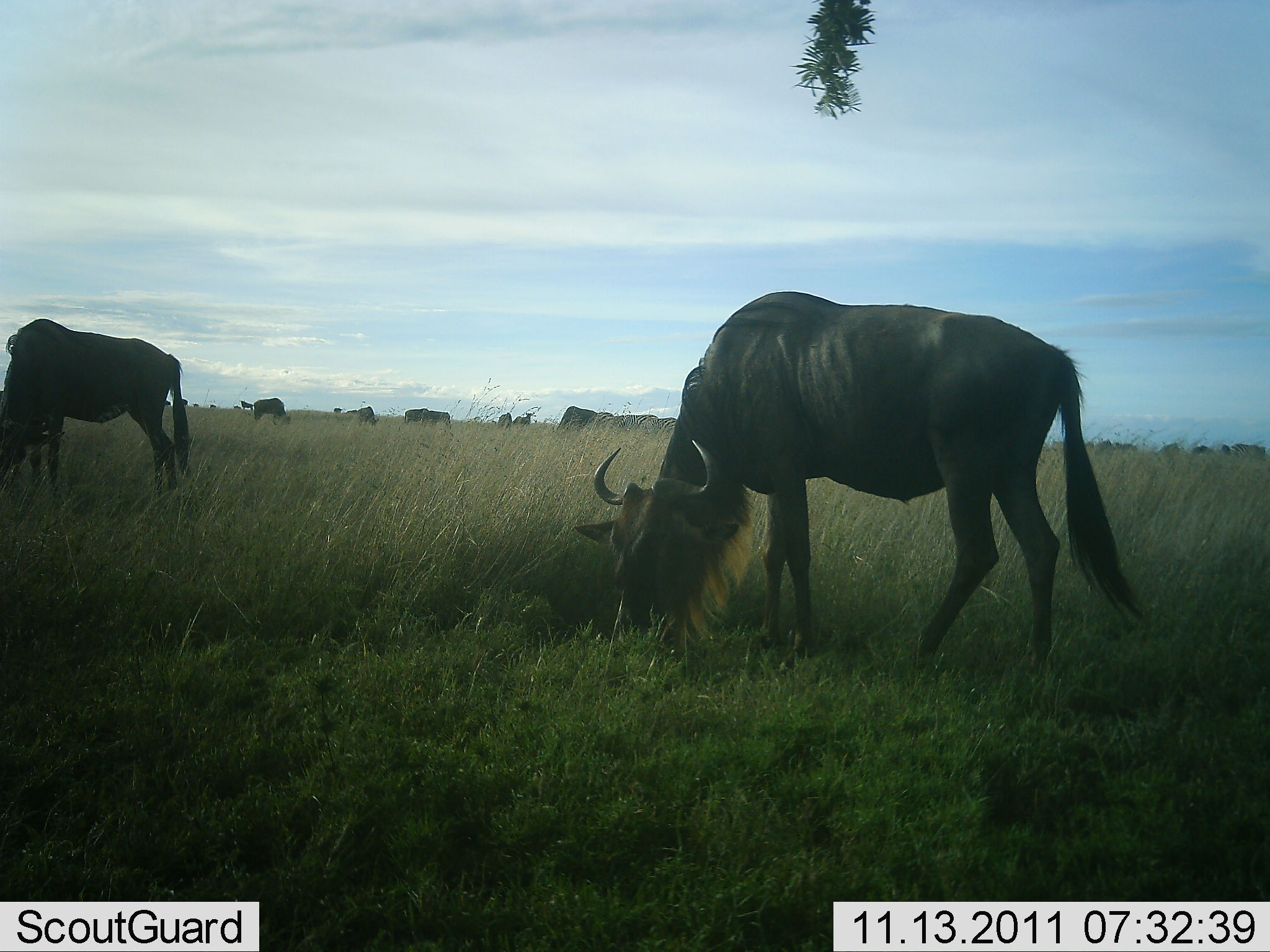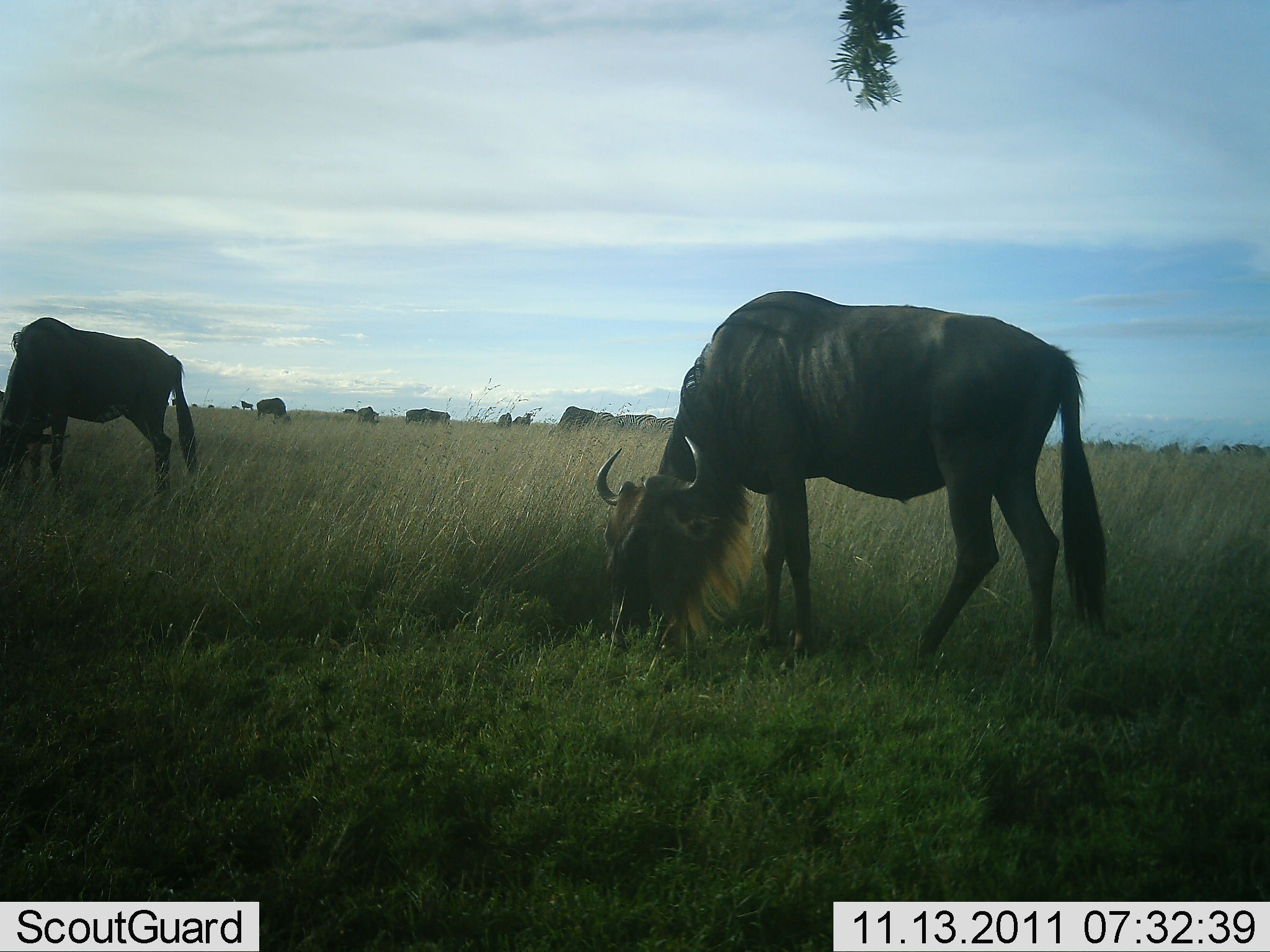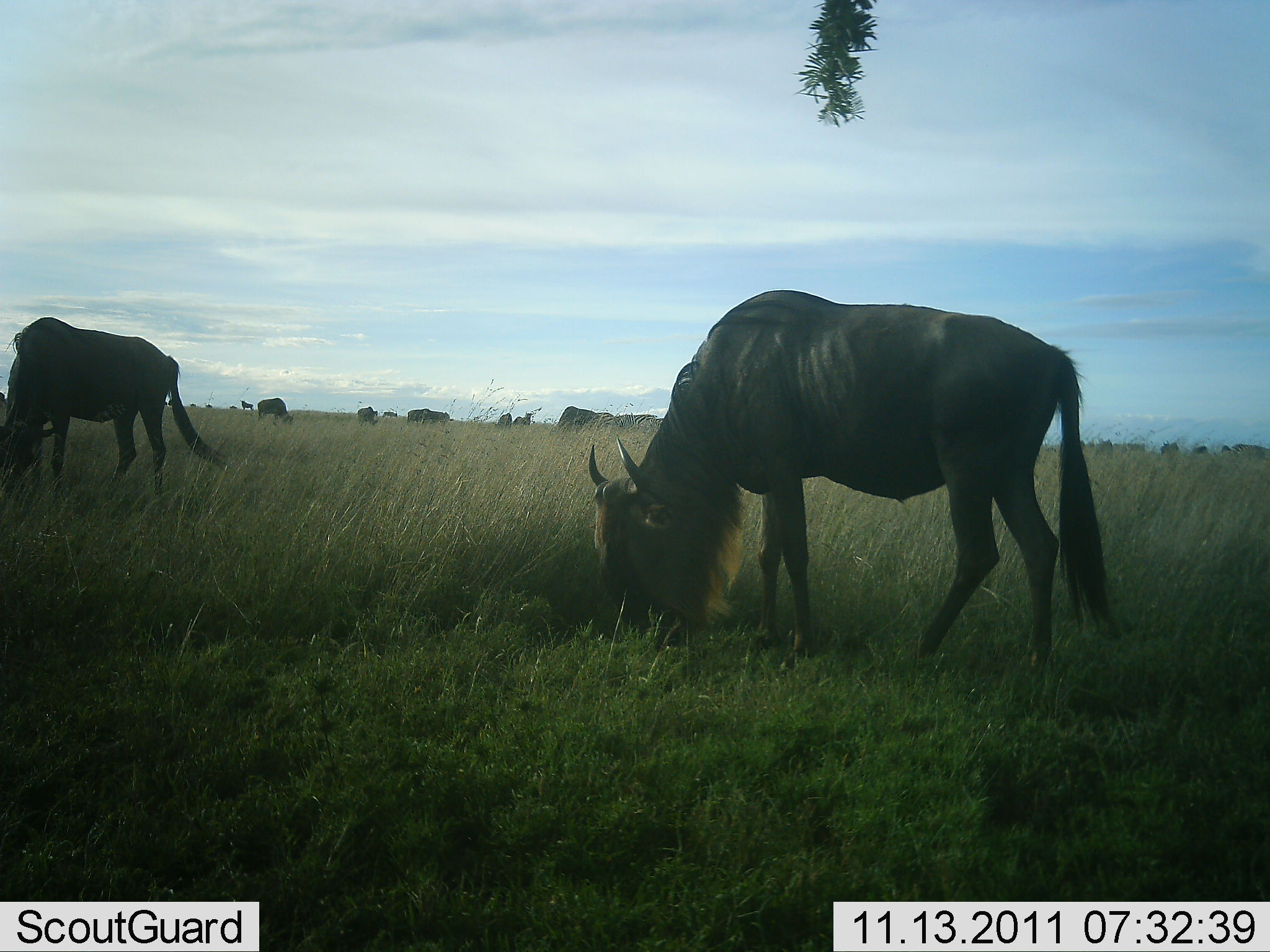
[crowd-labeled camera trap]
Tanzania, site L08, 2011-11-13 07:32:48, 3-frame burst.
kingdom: Animalia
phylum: Chordata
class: Mammalia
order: Artiodactyla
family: Bovidae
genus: Connochaetes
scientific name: Connochaetes taurinus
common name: blue wildebeest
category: wildebeest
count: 8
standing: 29%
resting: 0%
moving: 0%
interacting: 0%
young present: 0%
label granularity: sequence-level